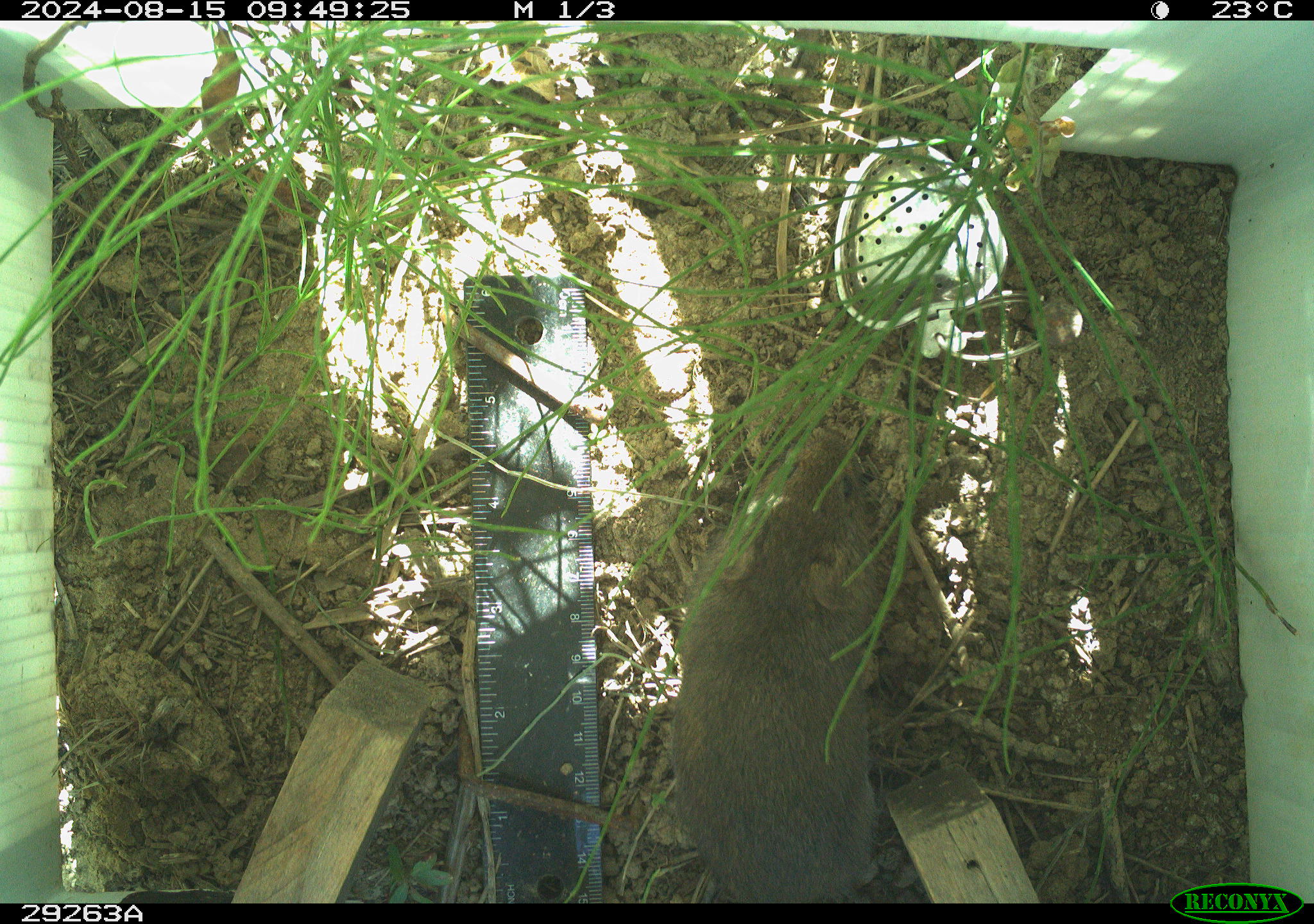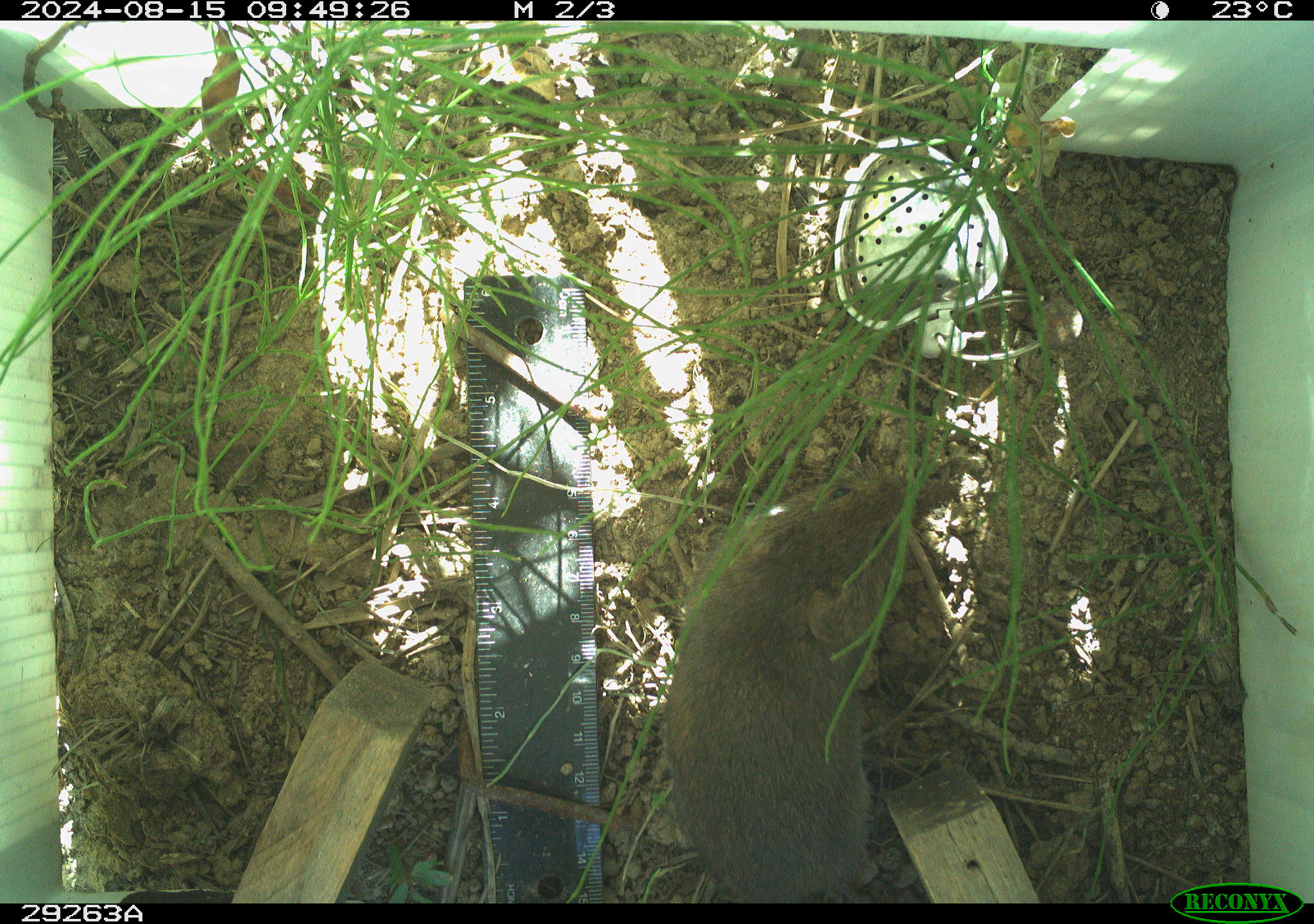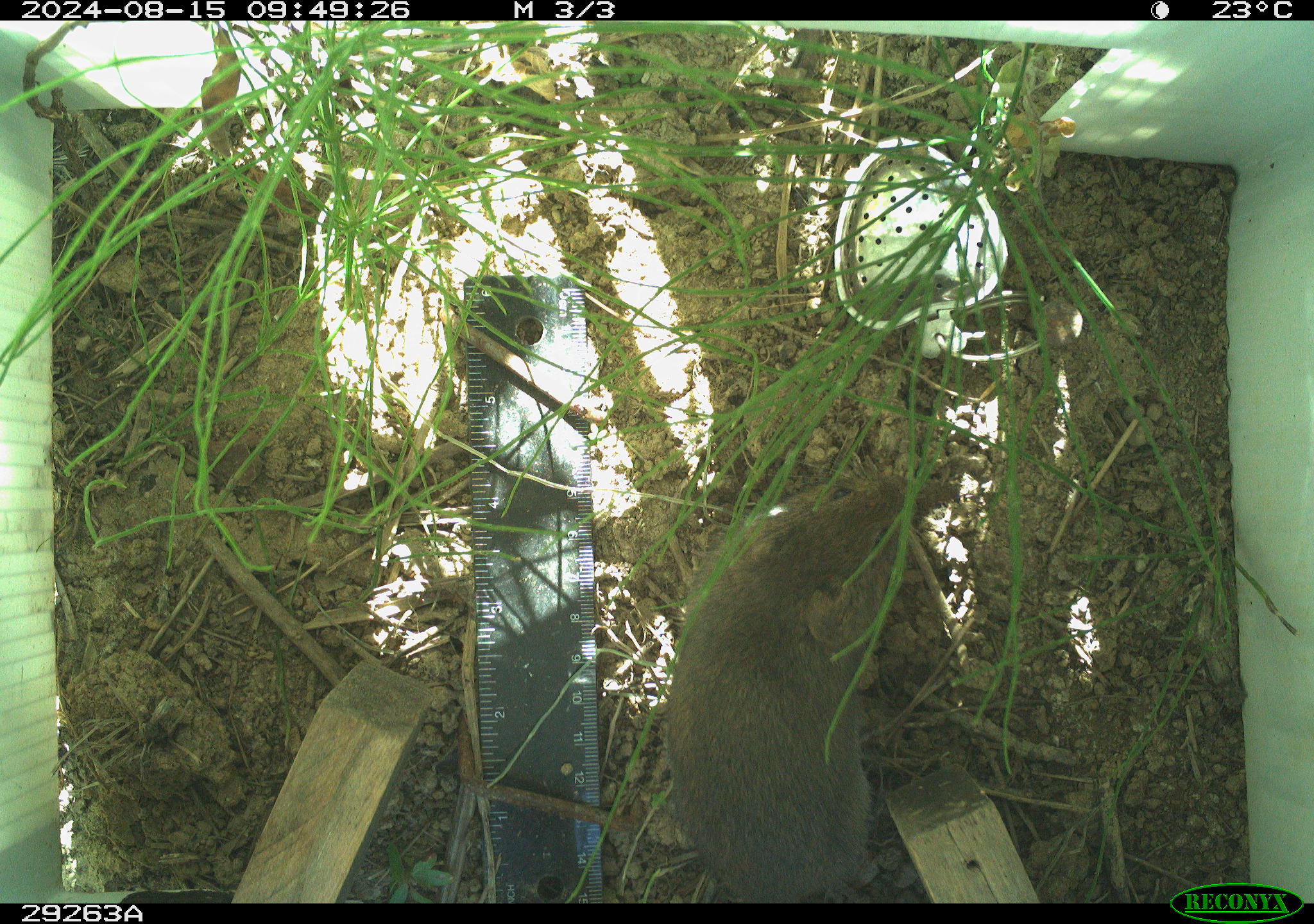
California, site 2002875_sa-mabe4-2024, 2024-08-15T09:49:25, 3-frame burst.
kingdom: Animalia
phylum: Chordata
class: Mammalia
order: Rodentia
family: Cricetidae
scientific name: Arvicolinae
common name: voles, lemmings, and muskrats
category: arvicolinae subfamily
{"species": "arvicolinae subfamily (voles, lemmings, and muskrats) (Arvicolinae)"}